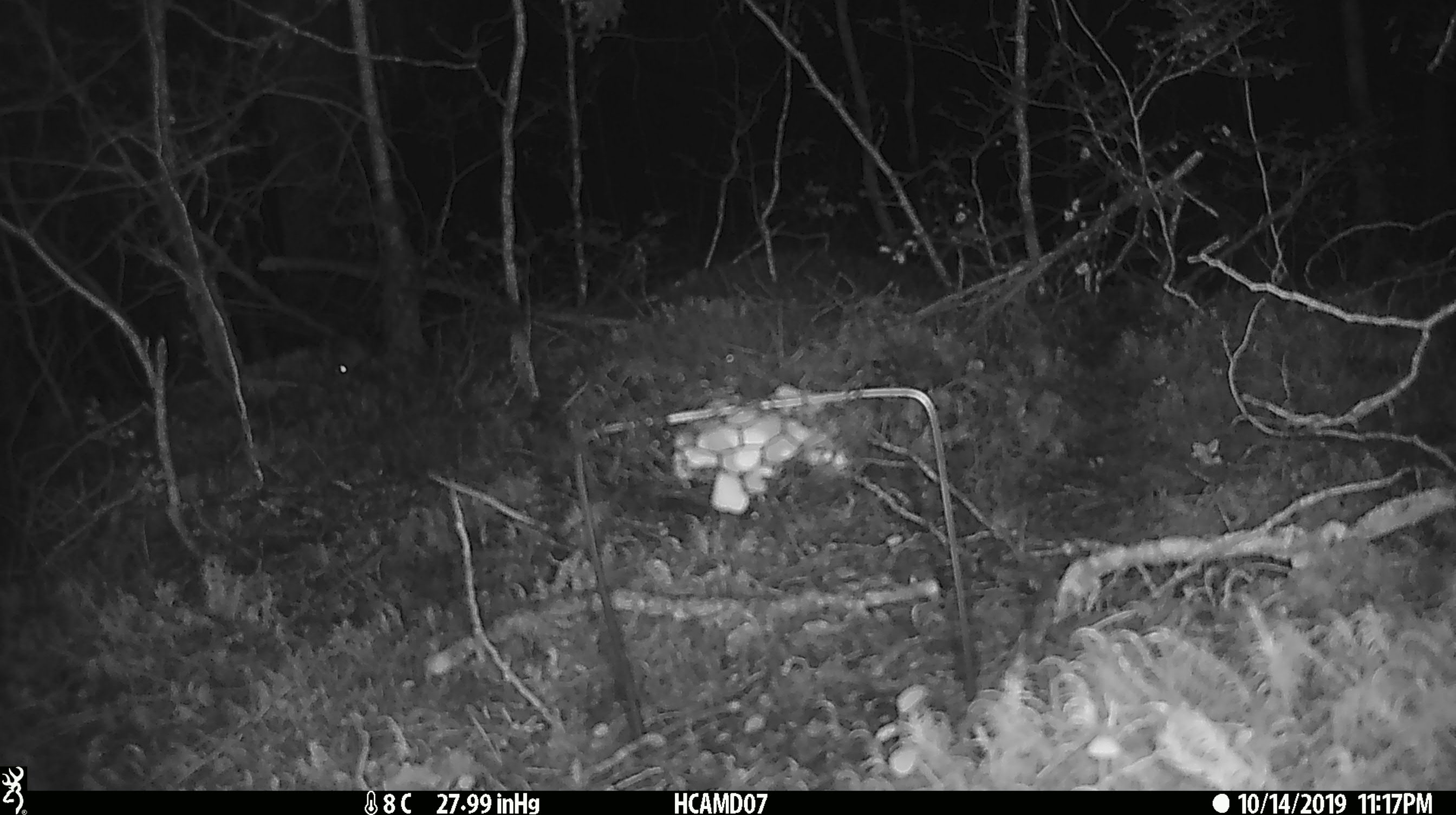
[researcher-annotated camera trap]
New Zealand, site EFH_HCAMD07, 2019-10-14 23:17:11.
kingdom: Animalia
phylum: Chordata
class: Mammalia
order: Rodentia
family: Muridae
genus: Mus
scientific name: Mus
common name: mouse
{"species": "mouse (Mus)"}